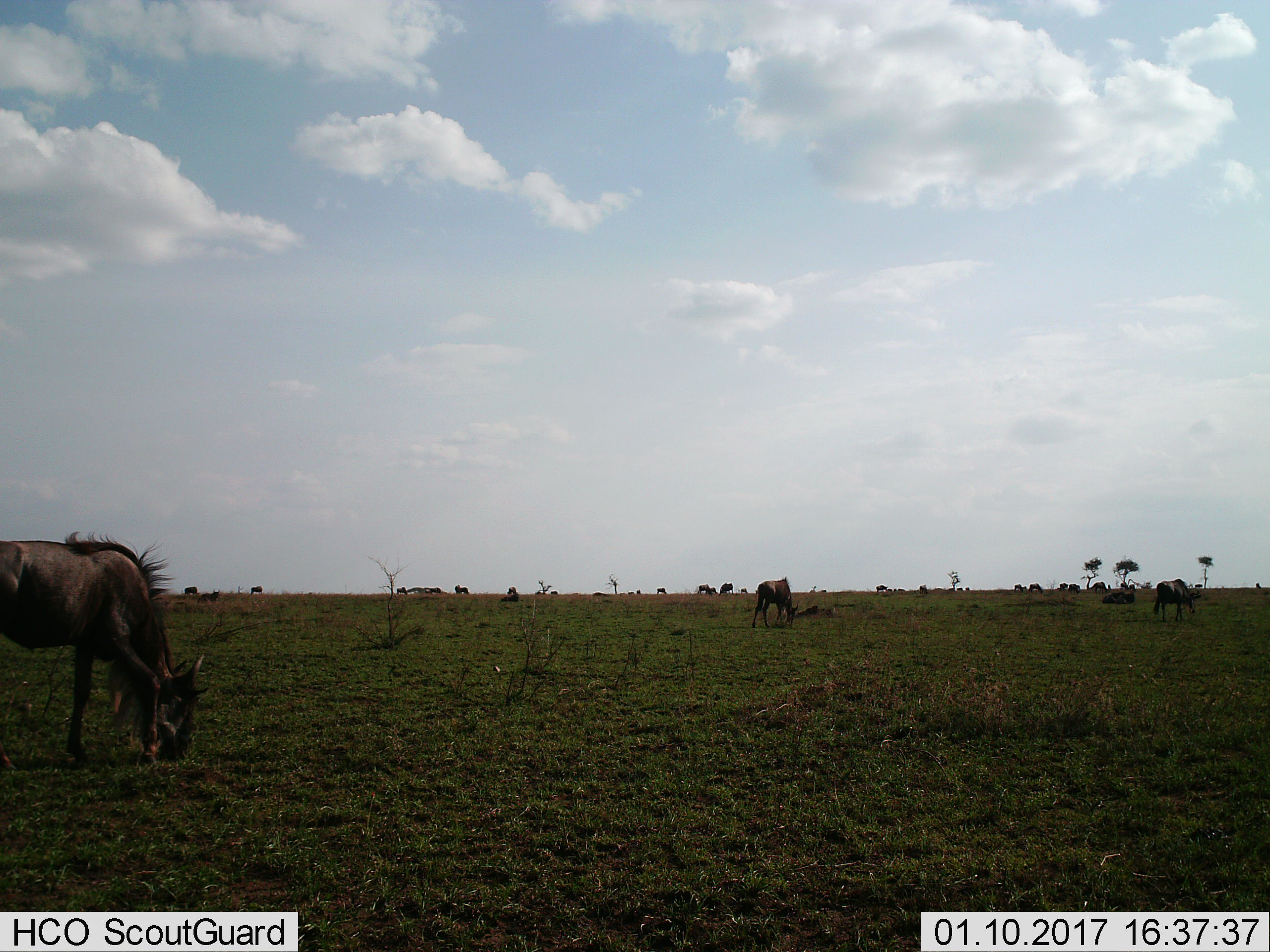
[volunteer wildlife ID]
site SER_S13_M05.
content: unidentified animal